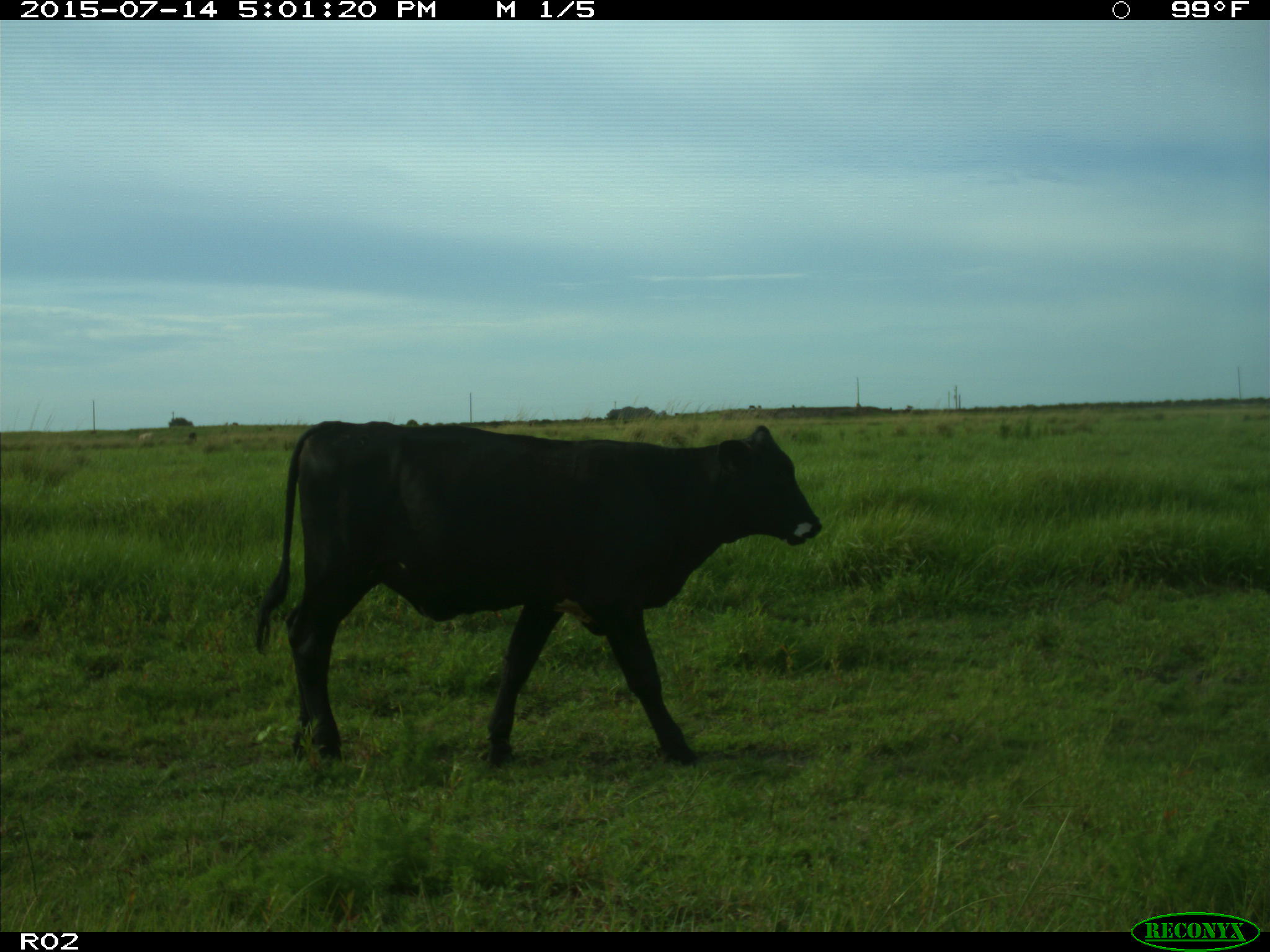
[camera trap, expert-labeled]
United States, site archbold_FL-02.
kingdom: Animalia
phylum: Chordata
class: Mammalia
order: Artiodactyla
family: Bovidae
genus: Bos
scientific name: Bos taurus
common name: domestic cow